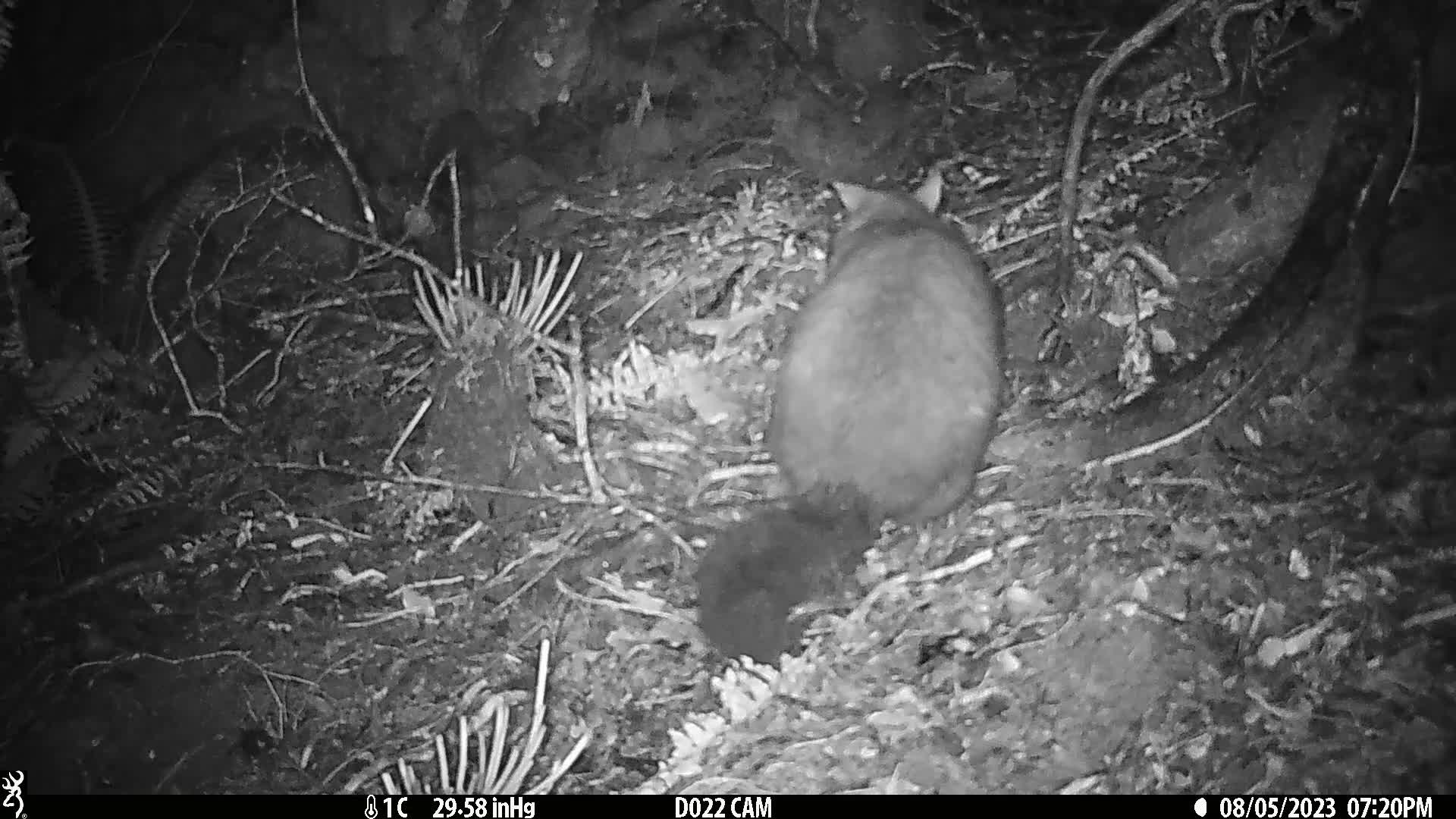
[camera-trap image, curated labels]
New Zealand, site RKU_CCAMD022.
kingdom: Animalia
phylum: Chordata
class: Mammalia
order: Diprotodontia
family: Phalangeridae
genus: Trichosurus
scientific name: Trichosurus vulpecula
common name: common brushtail possum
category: possum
Possum (common brushtail possum) (Trichosurus vulpecula).